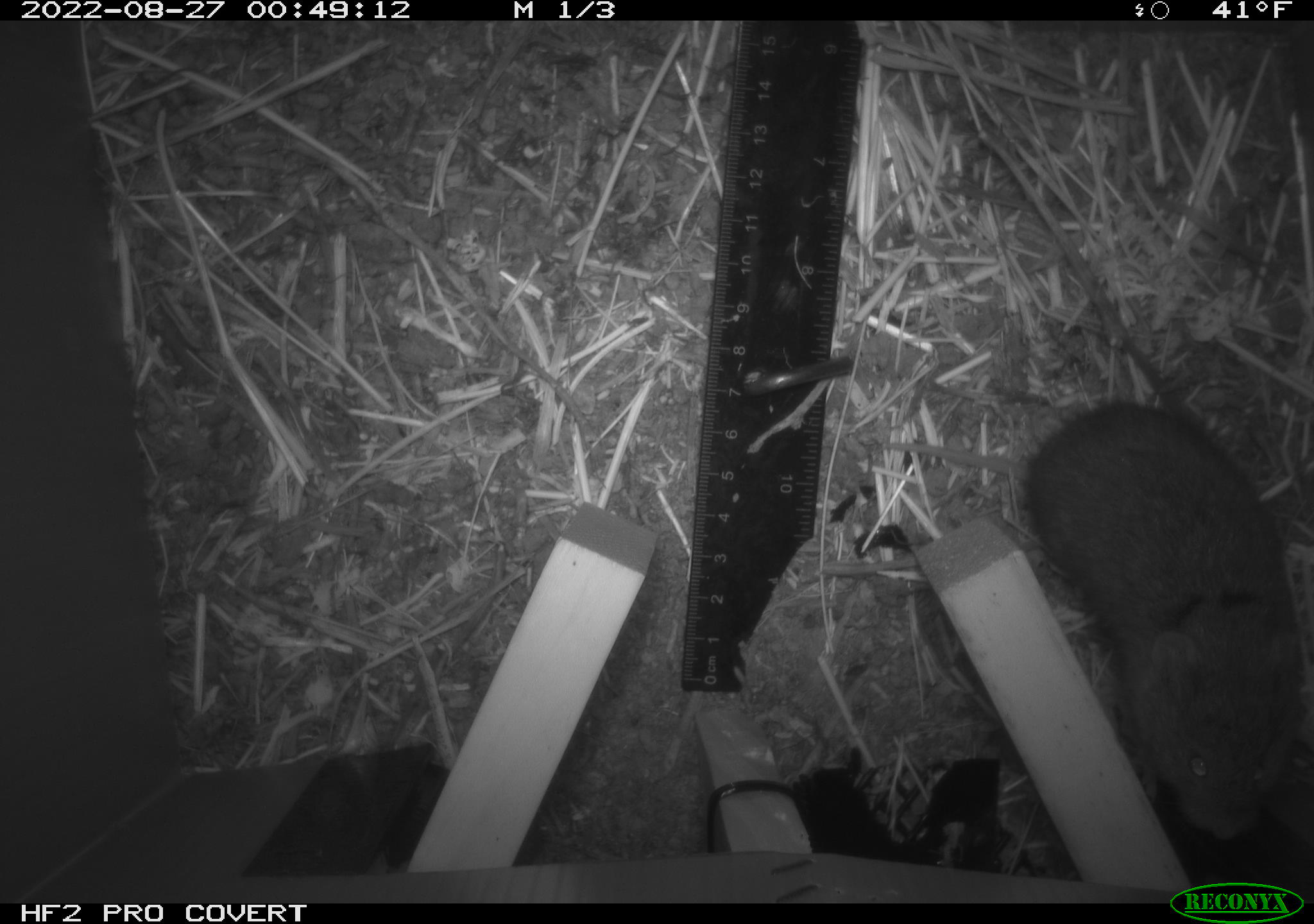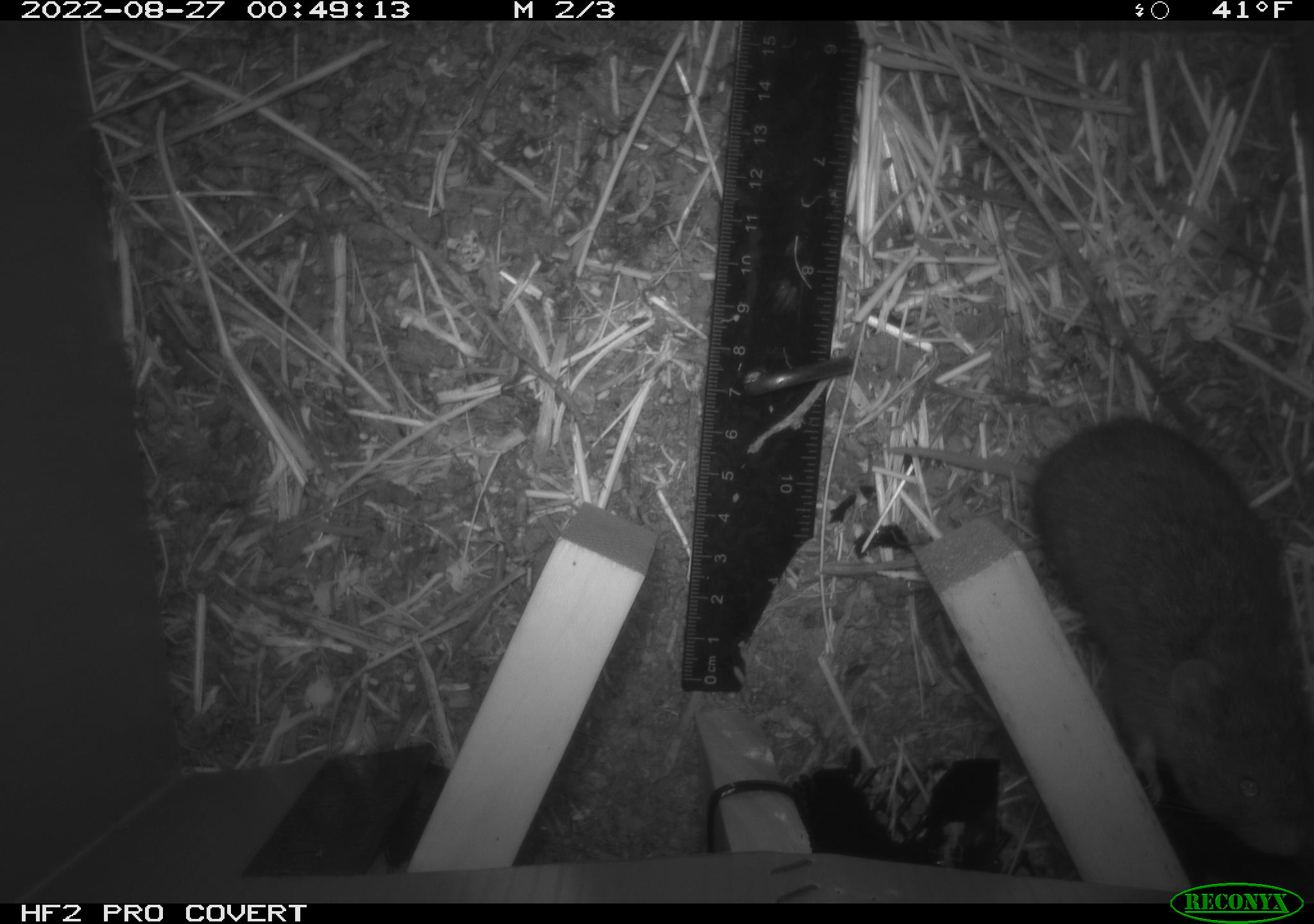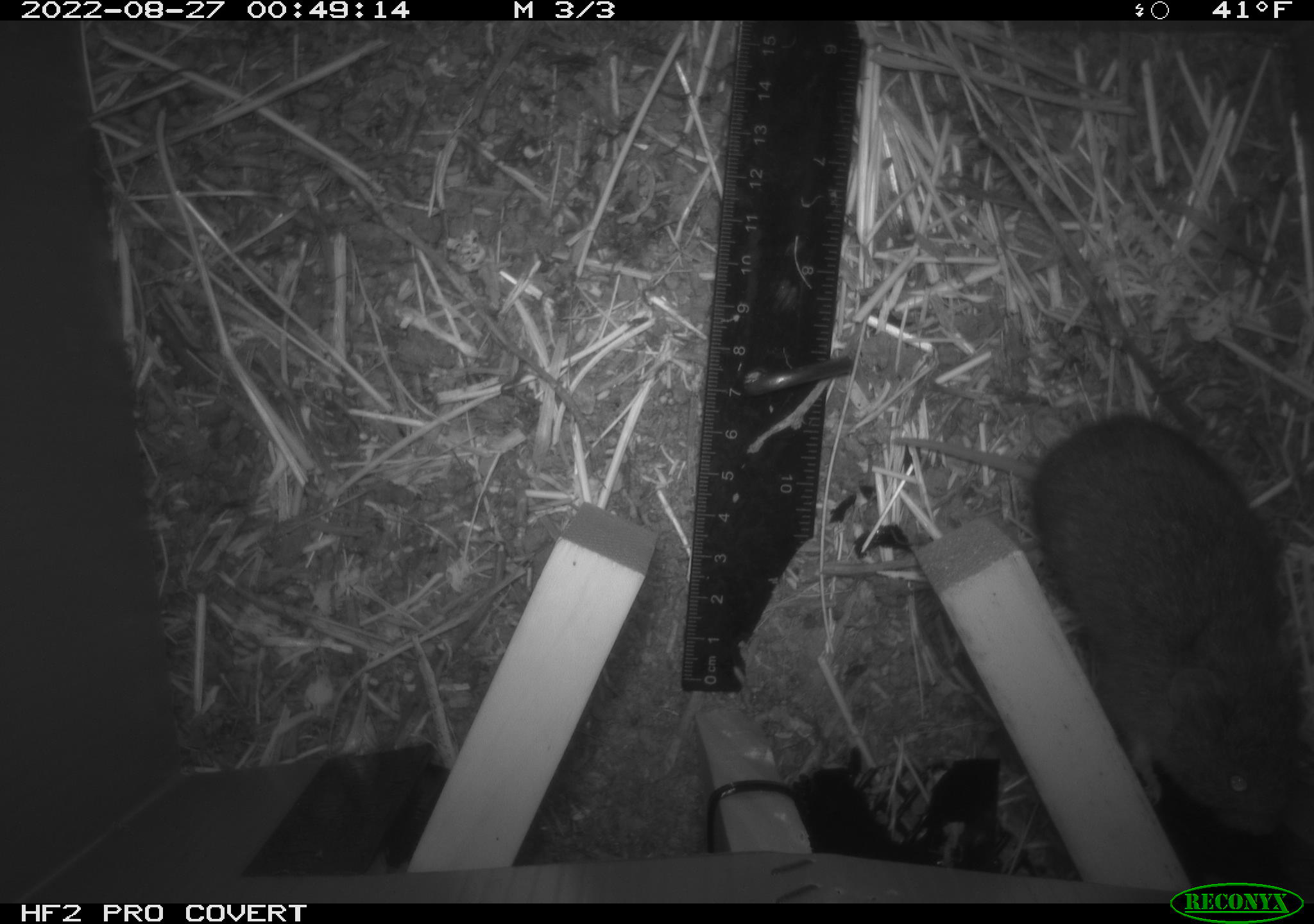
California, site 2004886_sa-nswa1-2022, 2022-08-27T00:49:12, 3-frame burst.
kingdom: Animalia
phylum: Chordata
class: Mammalia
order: Rodentia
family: Cricetidae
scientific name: Cricetidae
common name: hamsters, voles, lemmings, and allies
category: cricetidae family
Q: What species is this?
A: Cricetidae family (hamsters, voles, lemmings, and allies) (Cricetidae).